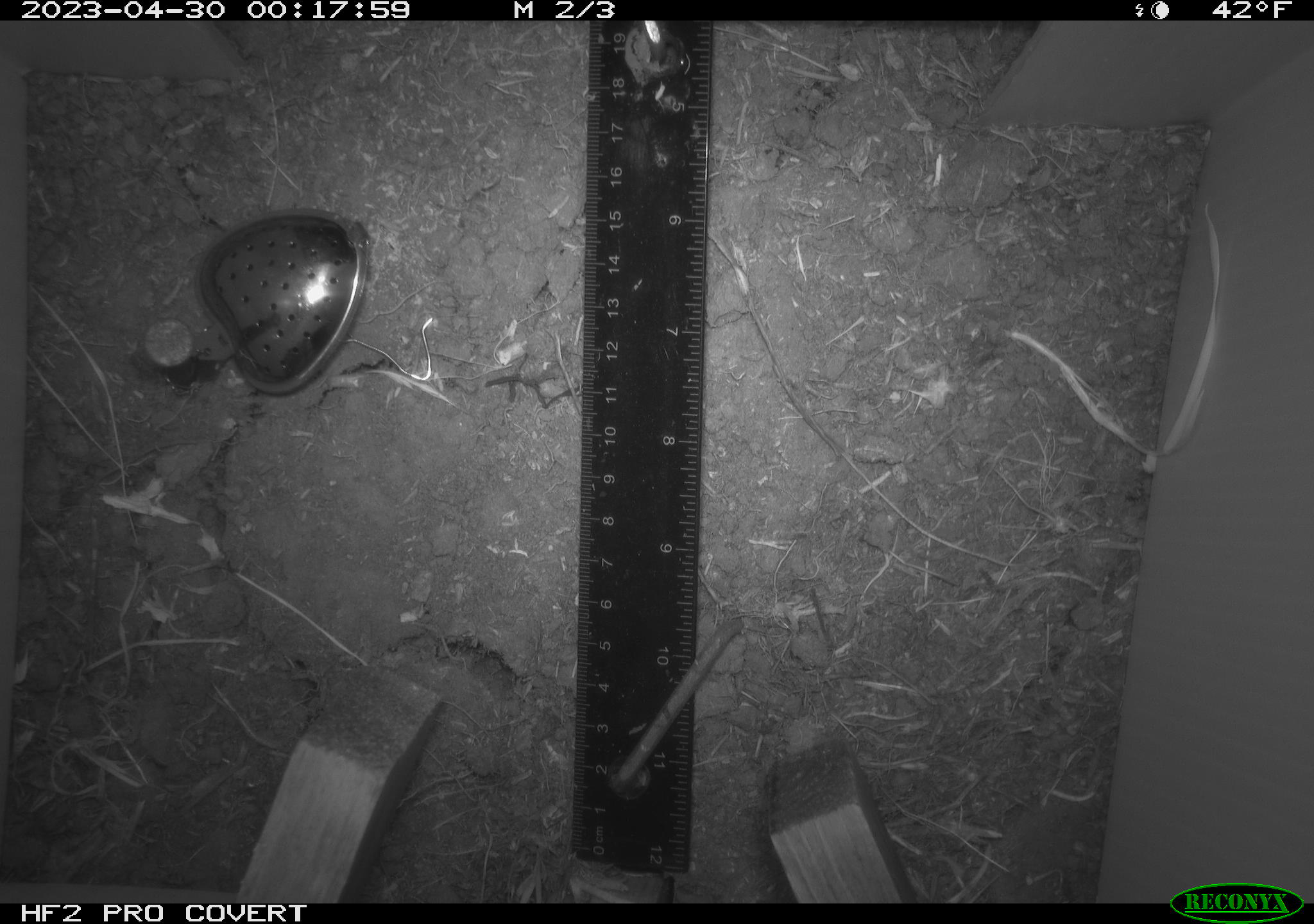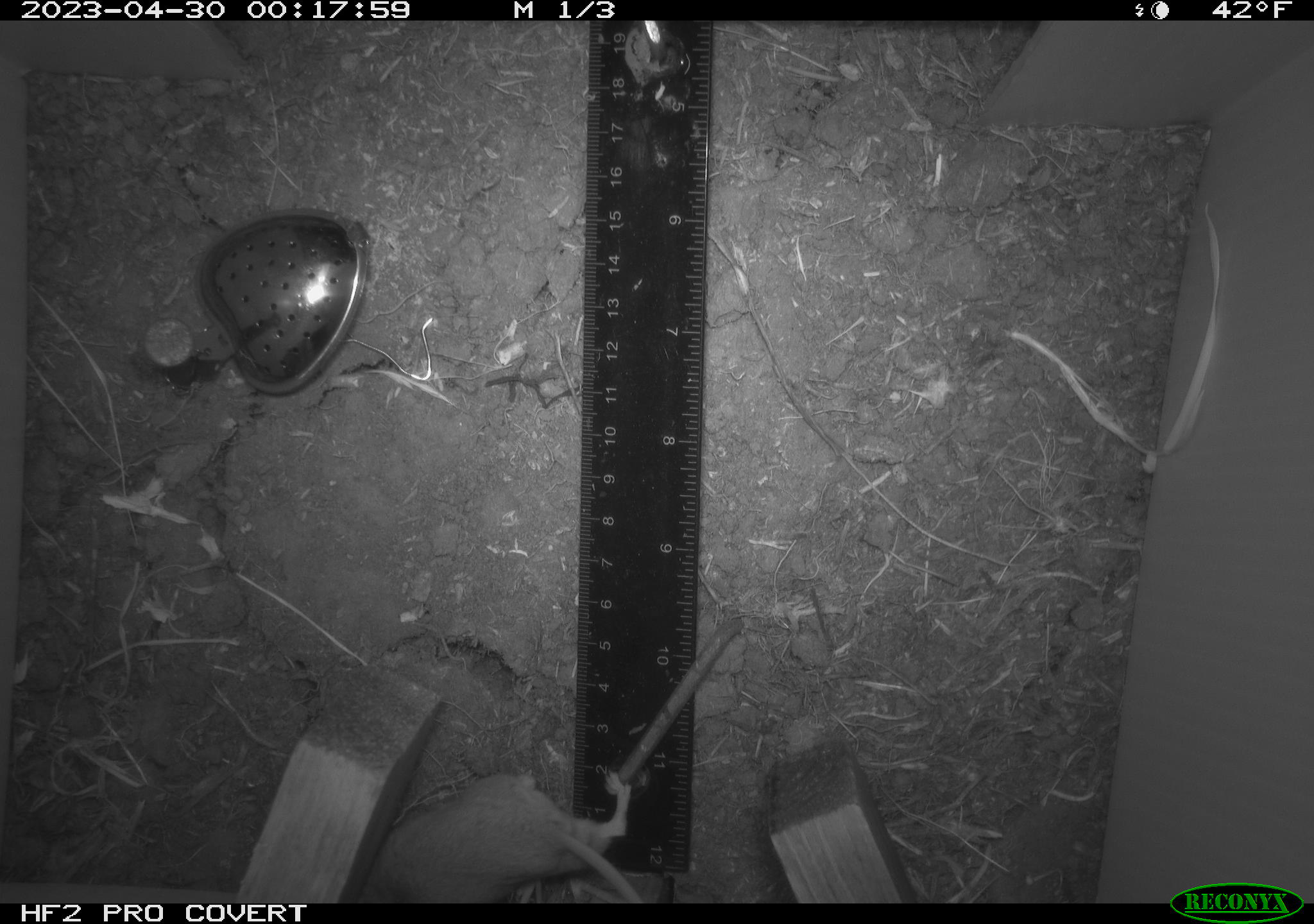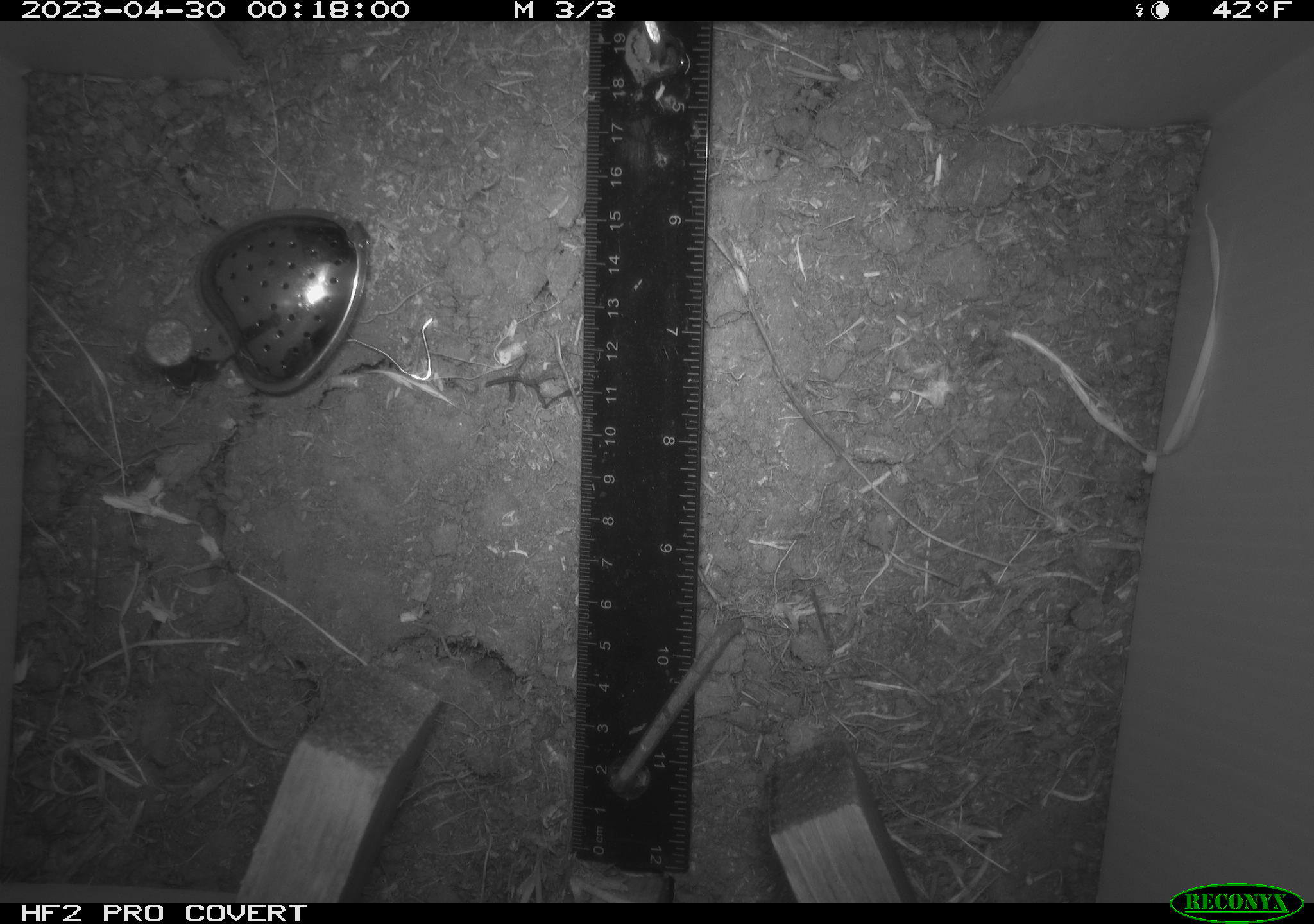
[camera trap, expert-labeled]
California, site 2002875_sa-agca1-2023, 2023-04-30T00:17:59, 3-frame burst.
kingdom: Animalia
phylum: Chordata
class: Mammalia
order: Rodentia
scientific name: Rodentia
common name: mouse species